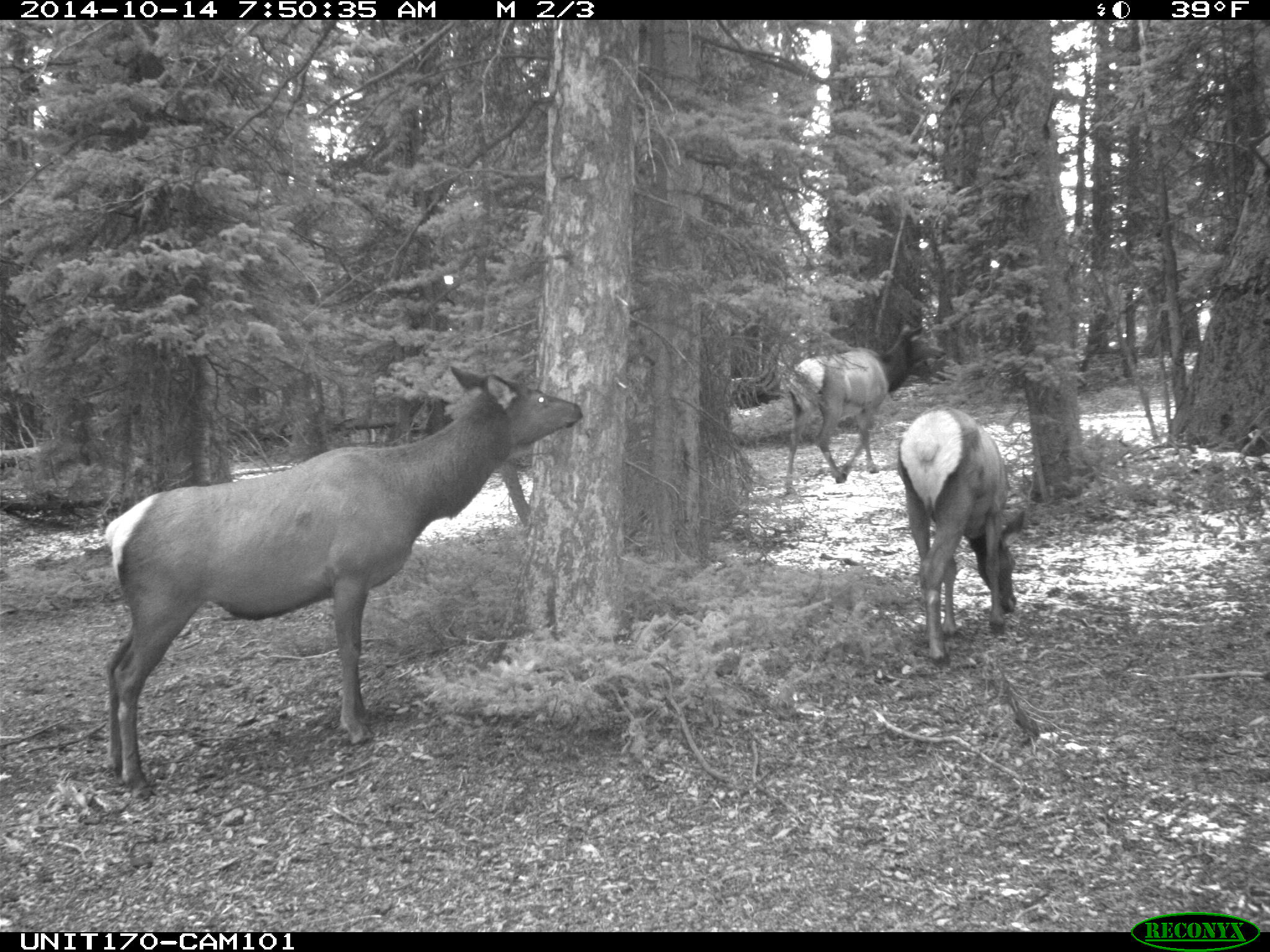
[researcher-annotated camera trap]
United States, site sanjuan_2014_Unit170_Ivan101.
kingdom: Animalia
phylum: Chordata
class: Mammalia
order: Artiodactyla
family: Cervidae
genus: Cervus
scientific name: Cervus elaphus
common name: red deer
Cervus elaphus (red deer).